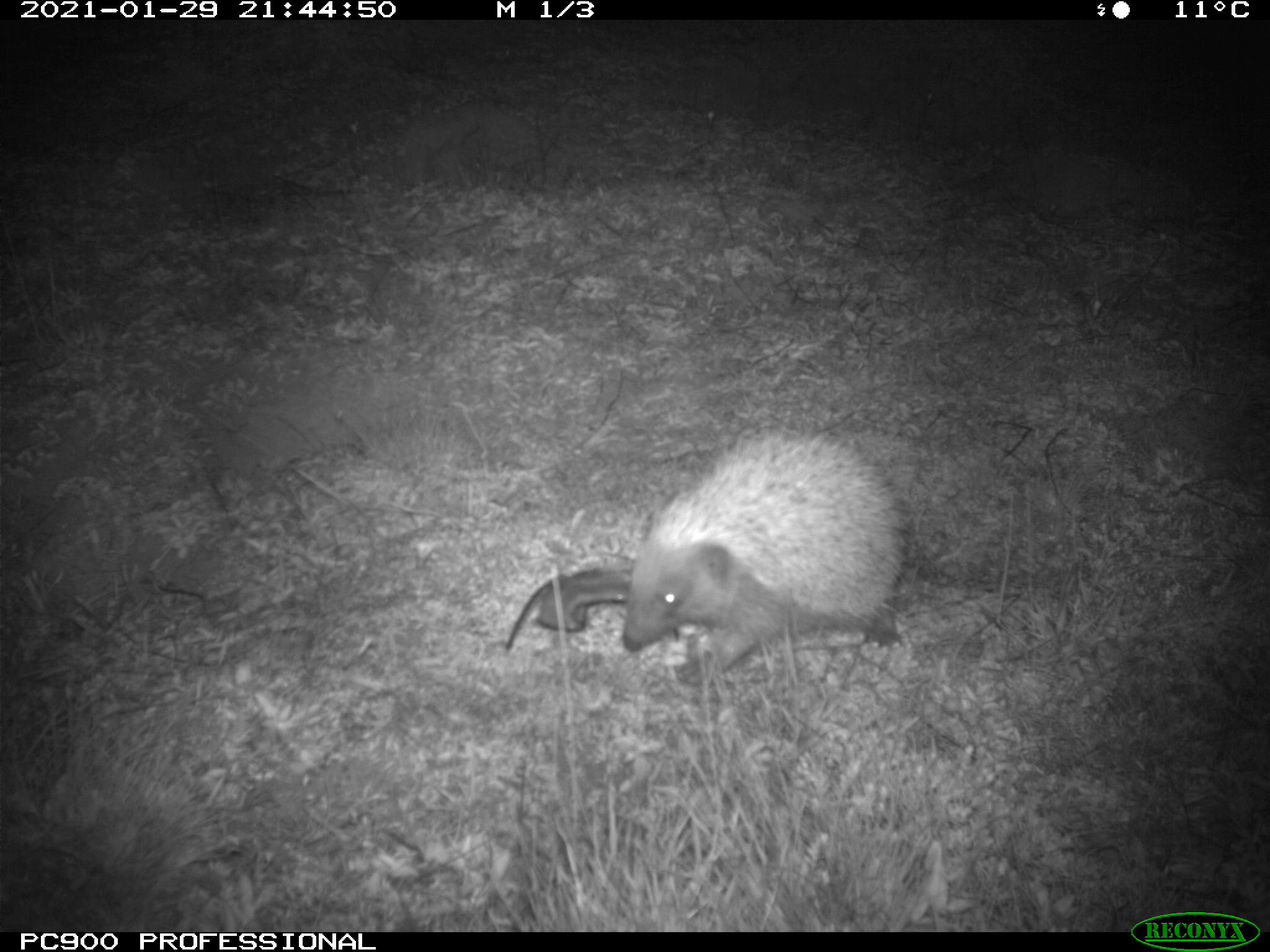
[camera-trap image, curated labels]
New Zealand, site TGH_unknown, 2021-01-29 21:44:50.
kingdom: Animalia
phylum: Chordata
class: Mammalia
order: Eulipotyphla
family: Erinaceidae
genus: Erinaceus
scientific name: Erinaceus europaeus europaeus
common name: european hedgehog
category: hedgehog